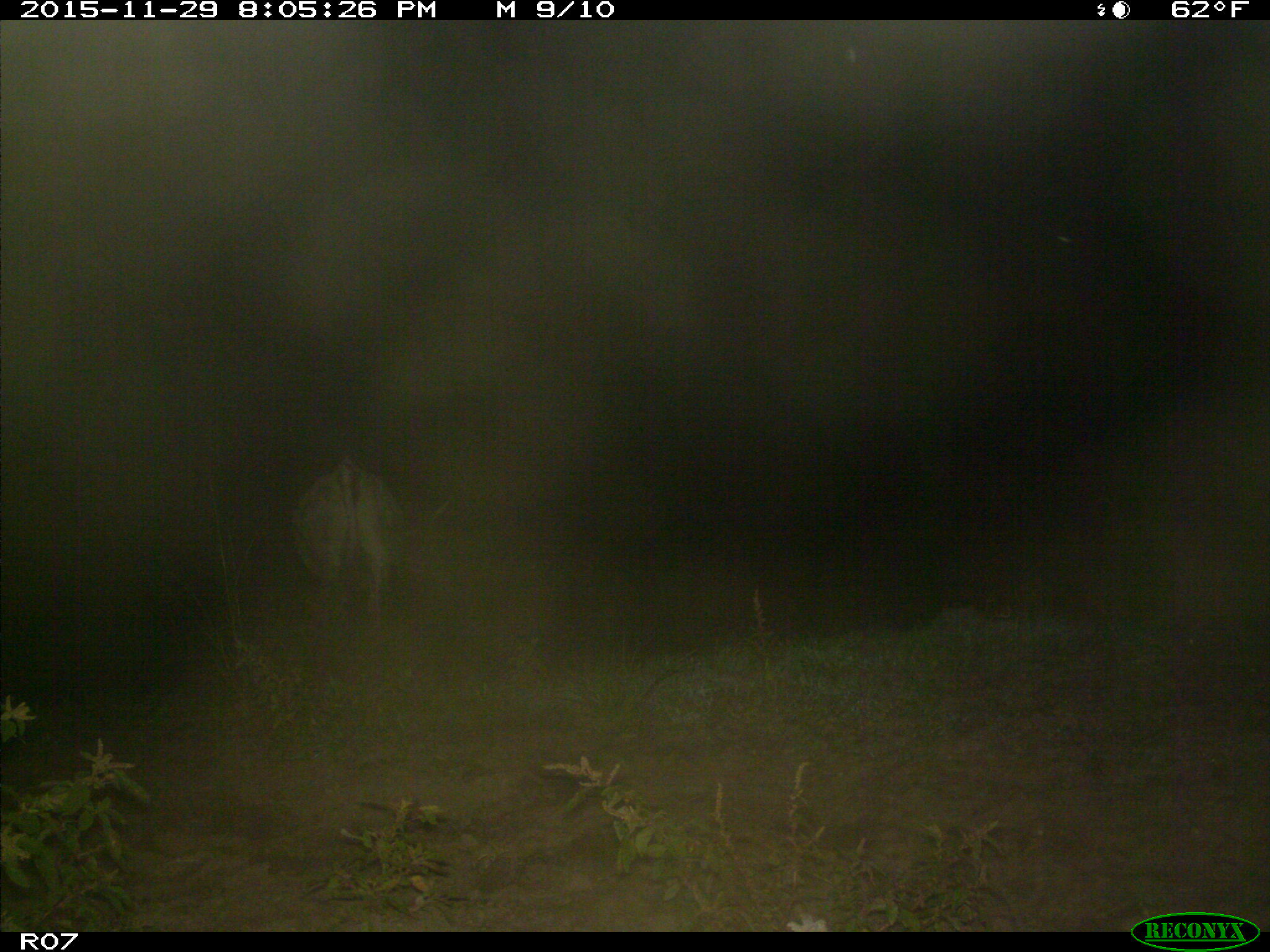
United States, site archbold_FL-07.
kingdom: Animalia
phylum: Chordata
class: Mammalia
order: Artiodactyla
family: Bovidae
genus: Bos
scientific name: Bos taurus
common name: domestic cow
Bos taurus (domestic cow).